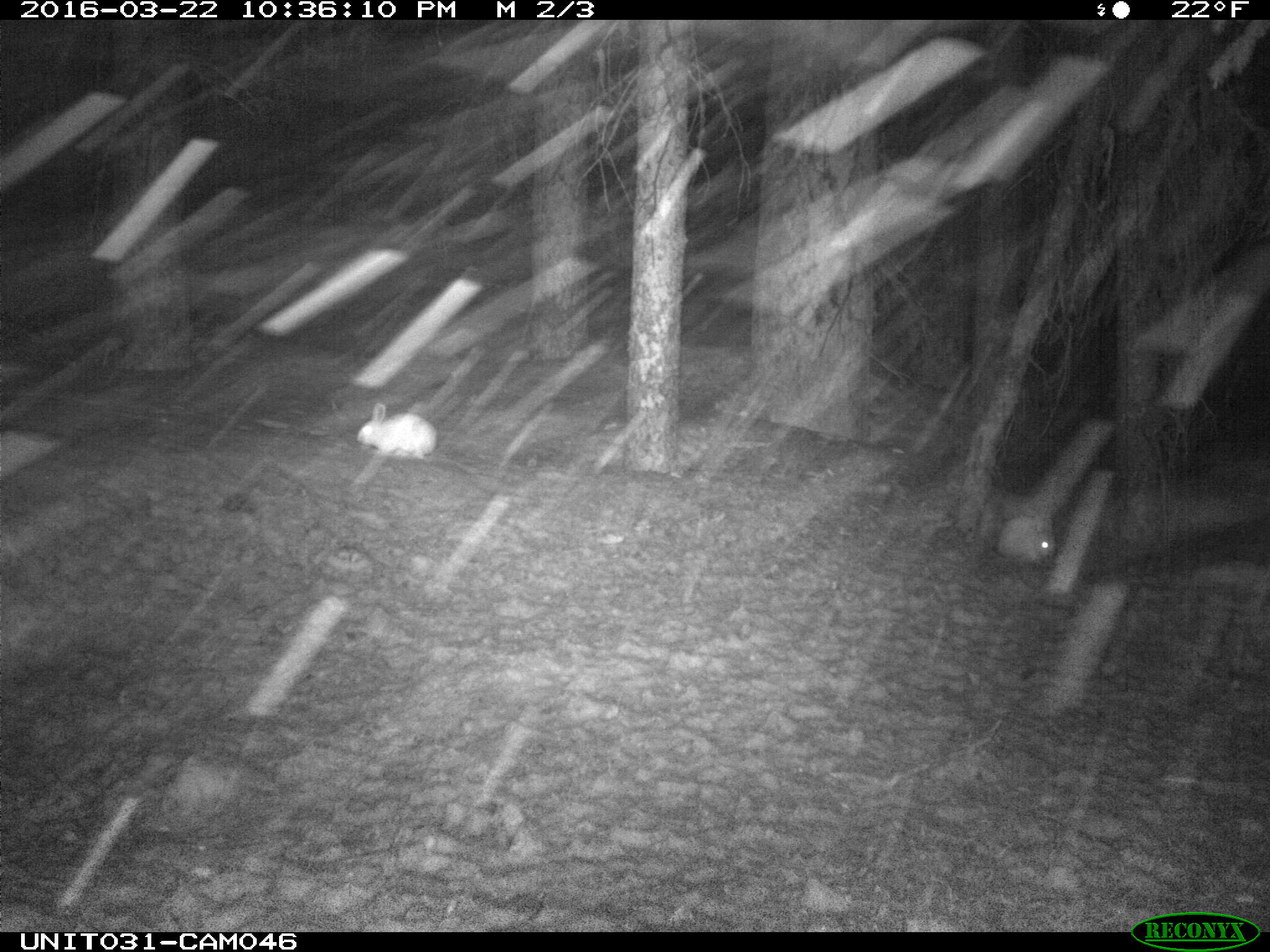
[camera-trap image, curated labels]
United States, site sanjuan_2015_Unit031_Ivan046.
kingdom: Animalia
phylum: Chordata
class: Mammalia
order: Lagomorpha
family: Leporidae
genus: Lepus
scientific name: Lepus americanus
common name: snowshoe hare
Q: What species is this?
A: Lepus americanus (snowshoe hare).